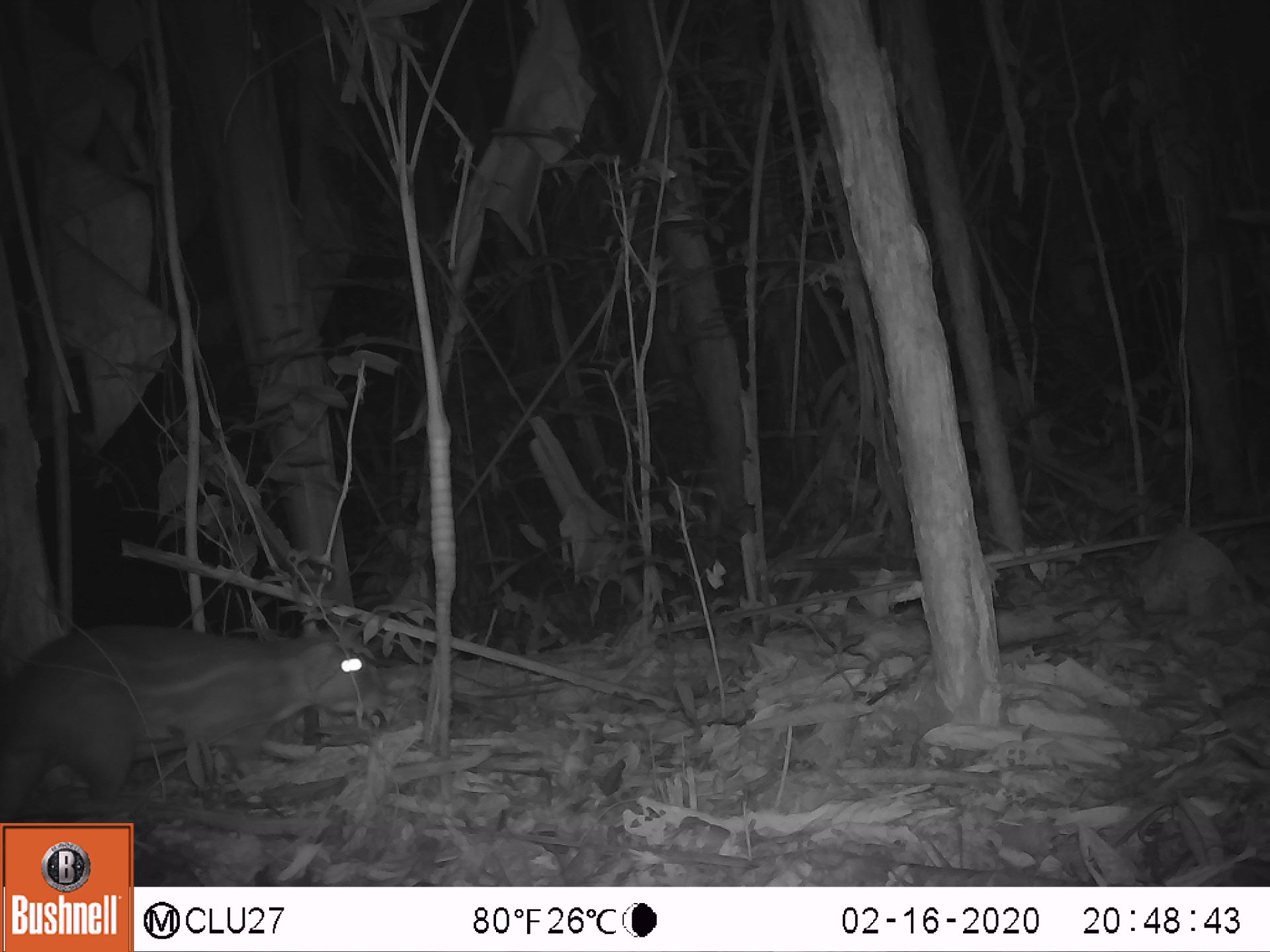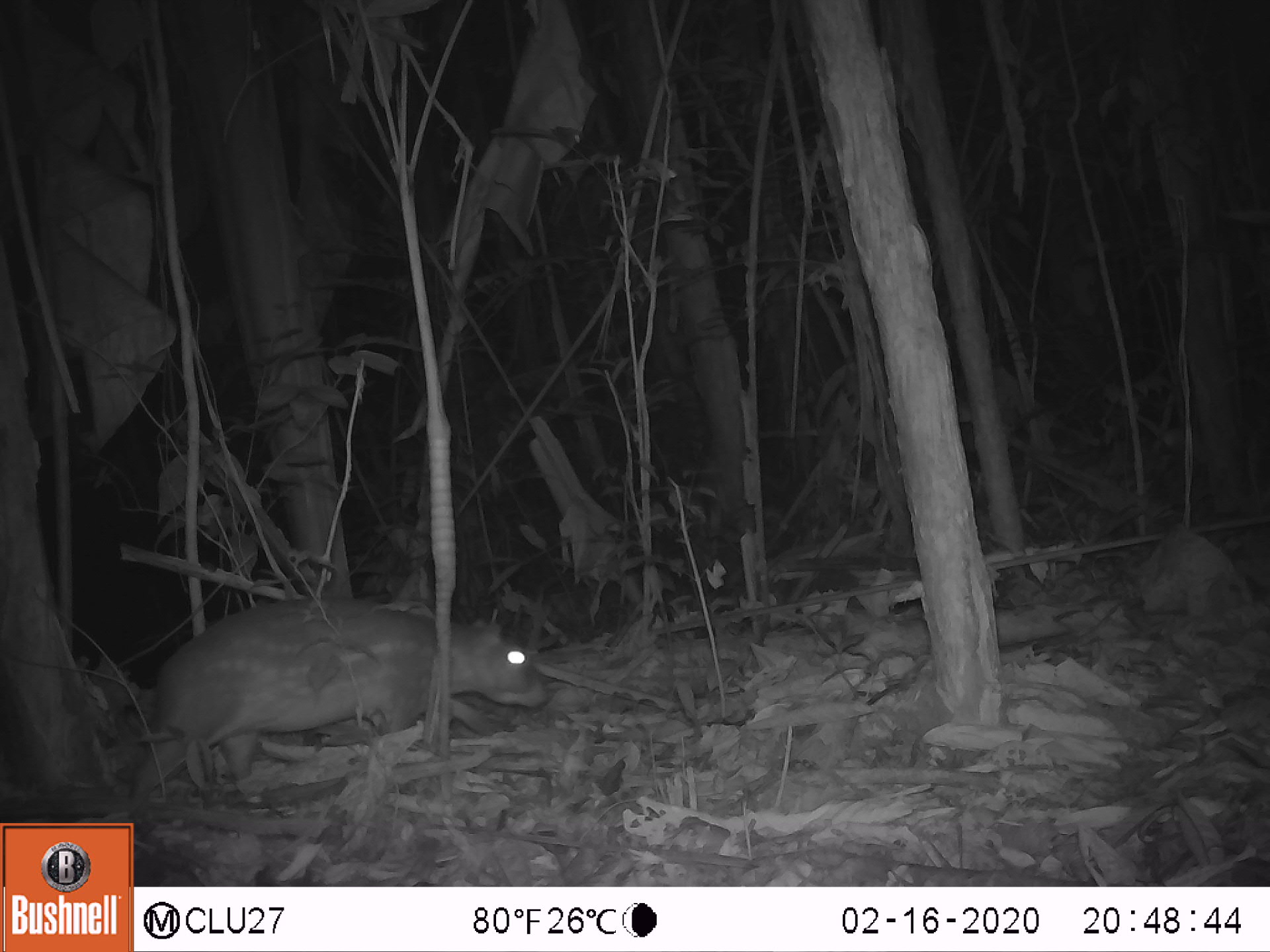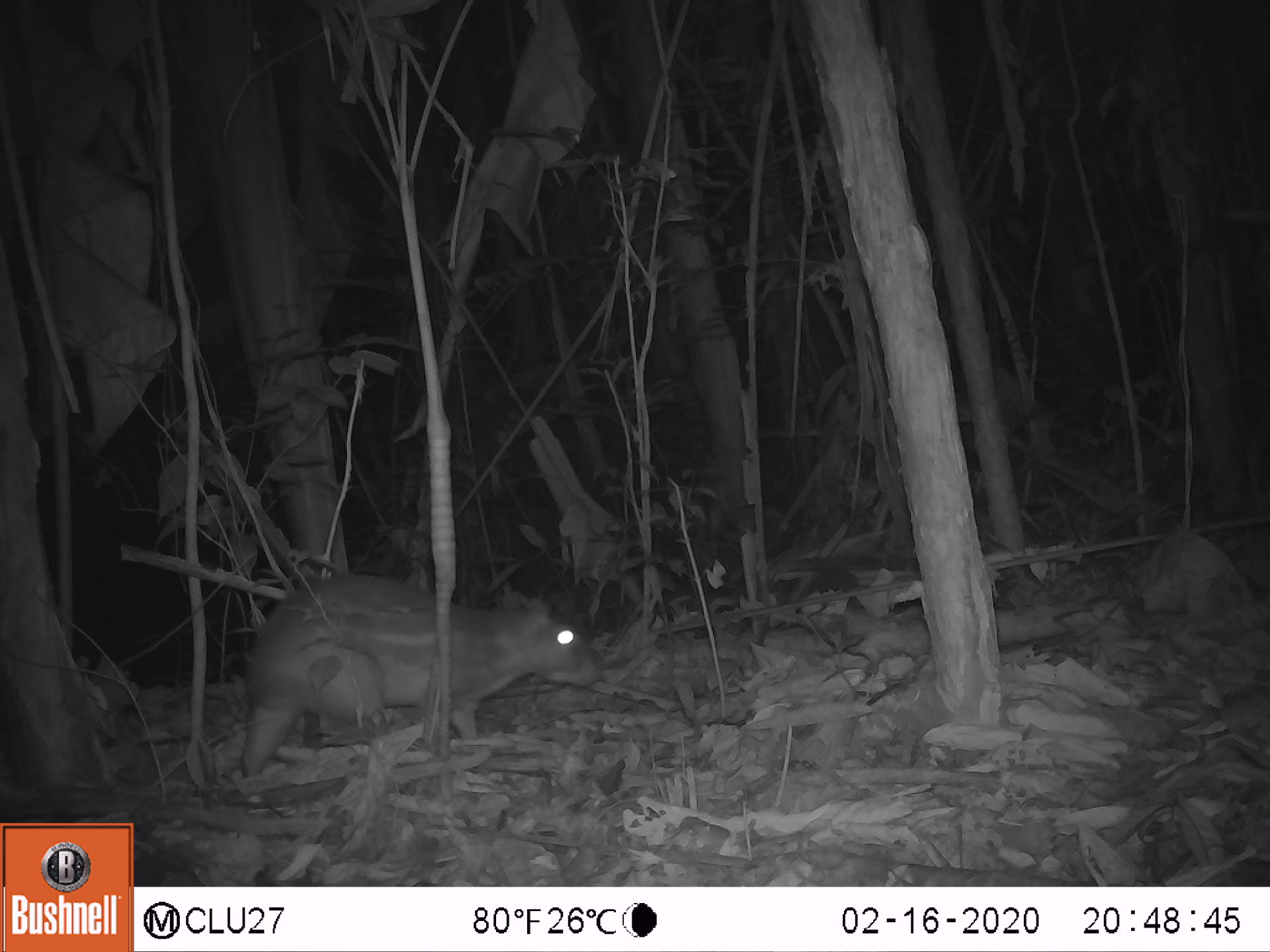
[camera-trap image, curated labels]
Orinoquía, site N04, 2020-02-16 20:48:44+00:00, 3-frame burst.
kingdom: Animalia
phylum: Chordata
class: Mammalia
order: Rodentia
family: Cuniculidae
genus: Cuniculus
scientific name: Cuniculus paca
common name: spotted paca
Spotted paca (Cuniculus paca).